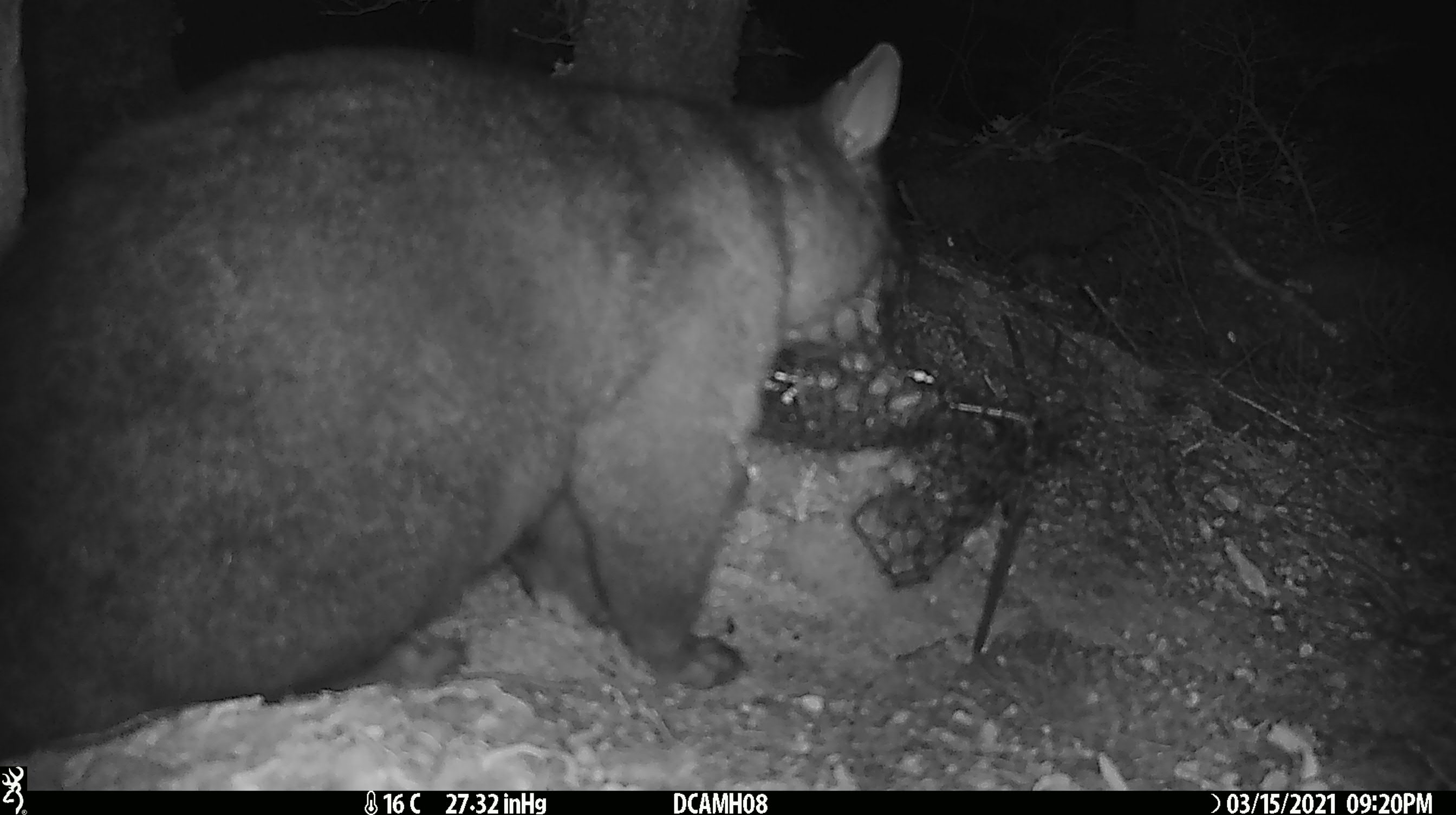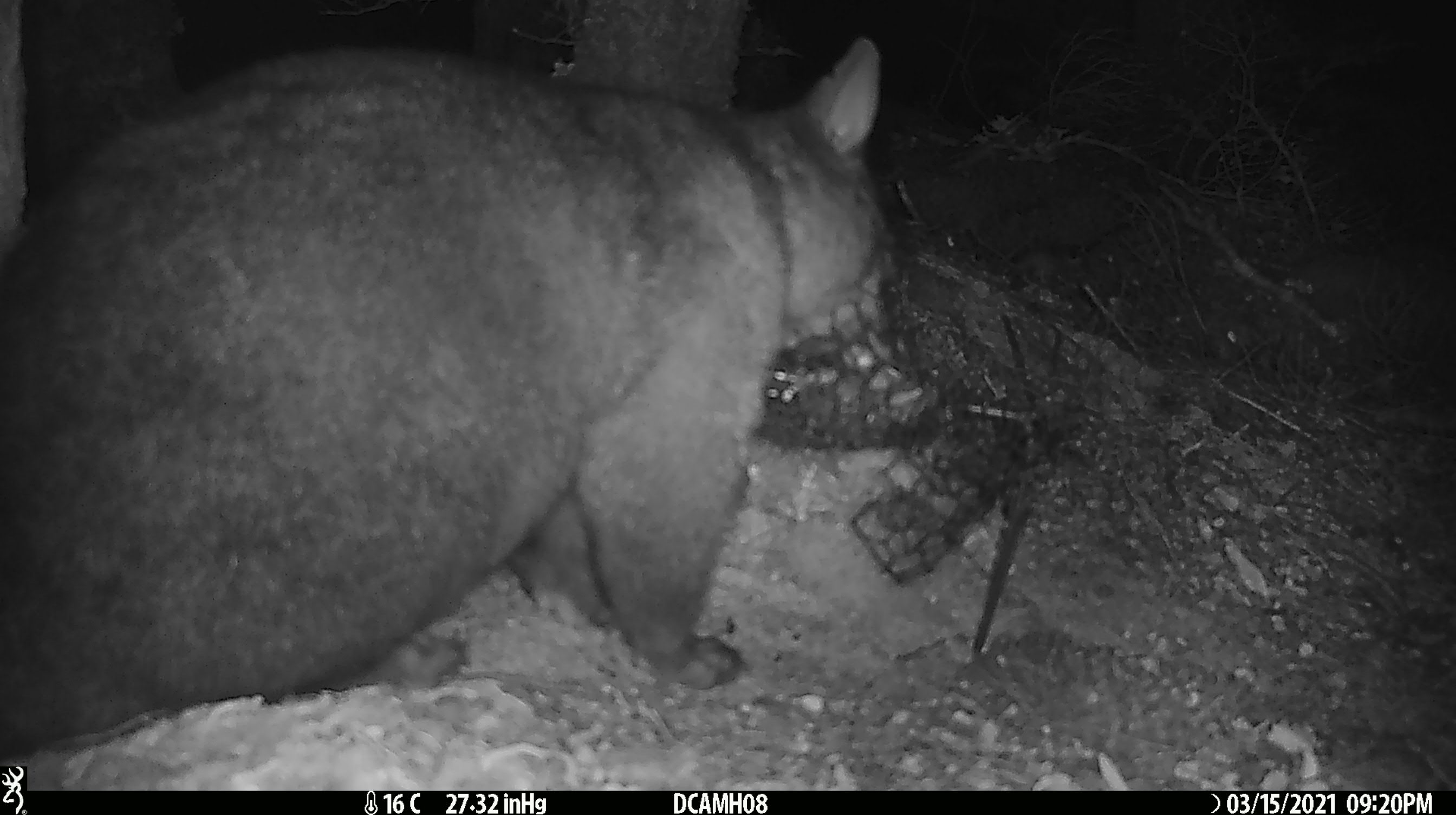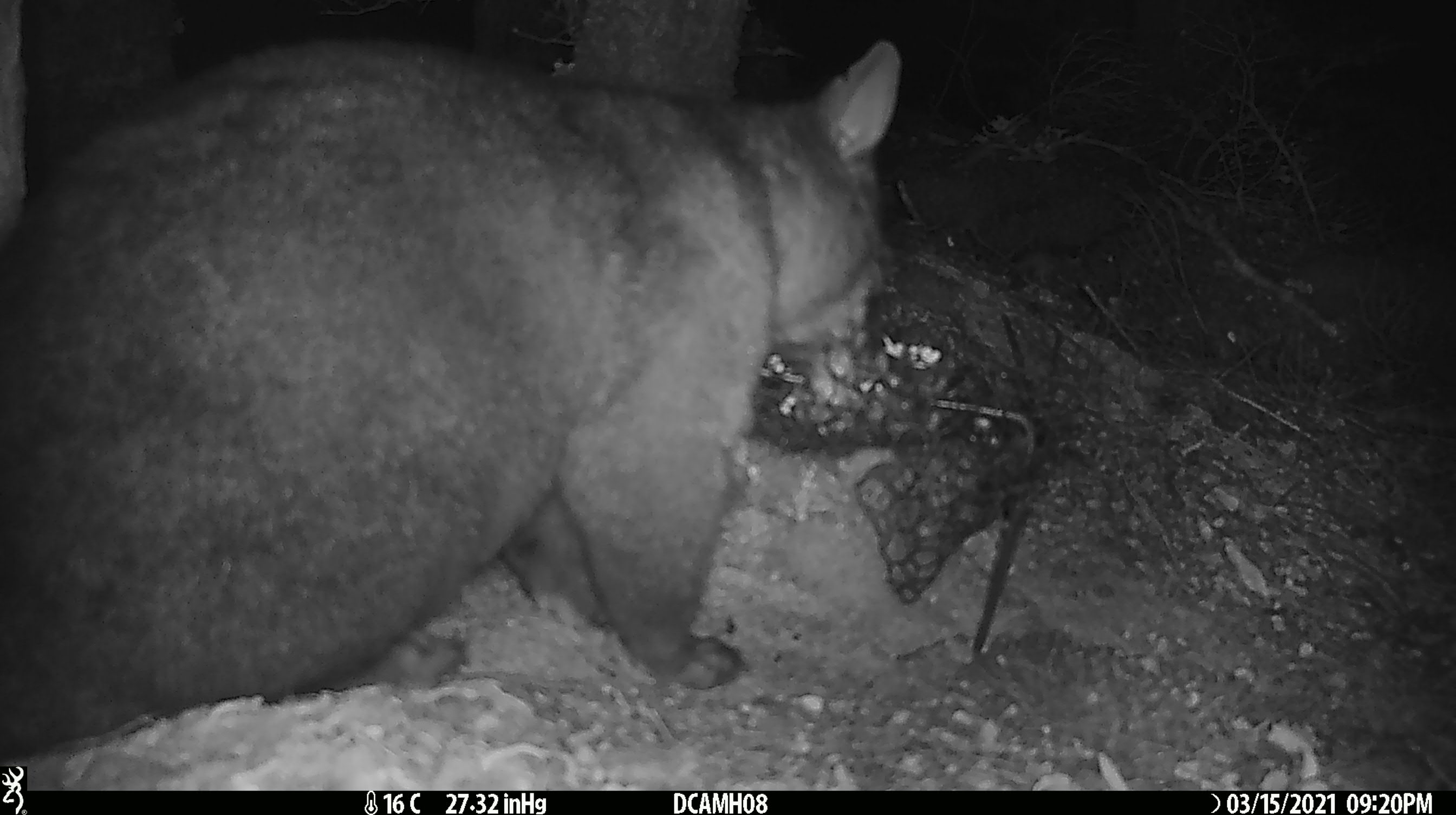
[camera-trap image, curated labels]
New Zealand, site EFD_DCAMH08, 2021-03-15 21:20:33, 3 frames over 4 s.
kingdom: Animalia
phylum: Chordata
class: Mammalia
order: Diprotodontia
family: Phalangeridae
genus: Trichosurus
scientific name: Trichosurus vulpecula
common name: common brushtail possum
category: possum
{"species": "possum (common brushtail possum) (Trichosurus vulpecula)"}